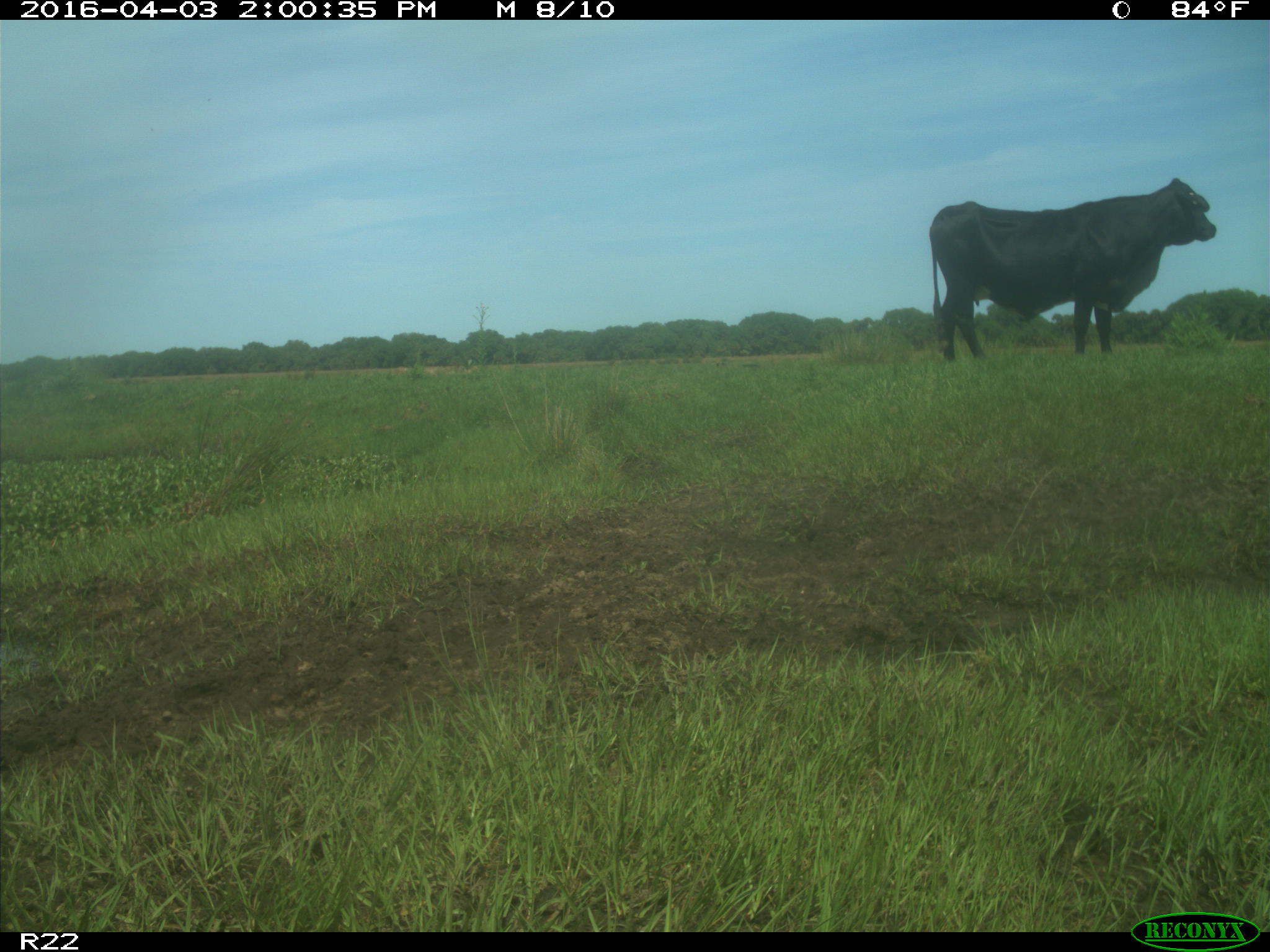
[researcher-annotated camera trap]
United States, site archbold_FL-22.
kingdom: Animalia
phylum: Chordata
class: Mammalia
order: Artiodactyla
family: Bovidae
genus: Bos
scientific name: Bos taurus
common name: domestic cow